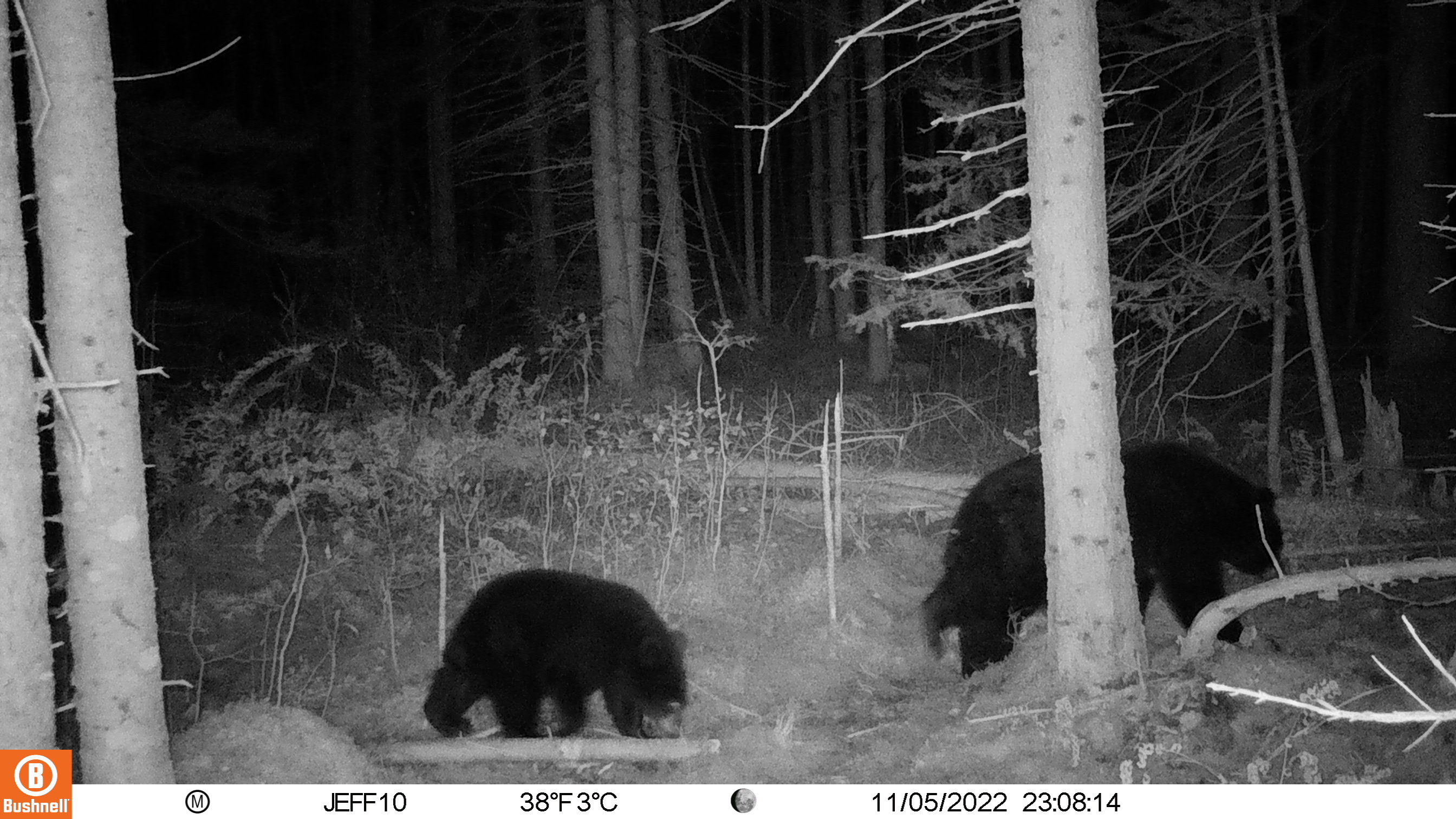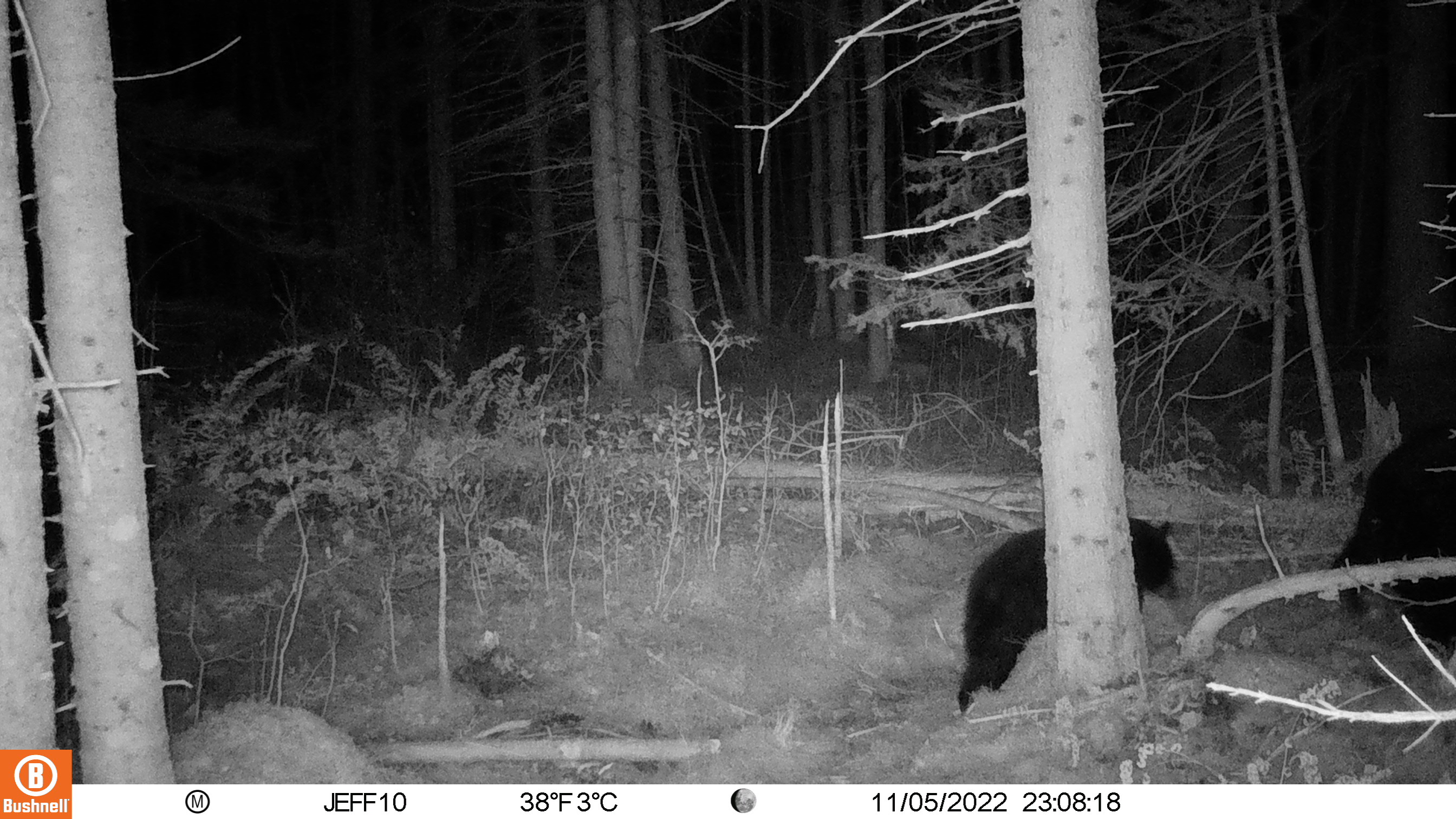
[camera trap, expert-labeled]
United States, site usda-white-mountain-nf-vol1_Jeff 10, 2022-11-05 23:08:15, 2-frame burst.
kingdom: Animalia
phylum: Chordata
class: Mammalia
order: Carnivora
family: Ursidae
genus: Ursus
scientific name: Ursus americanus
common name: black bear